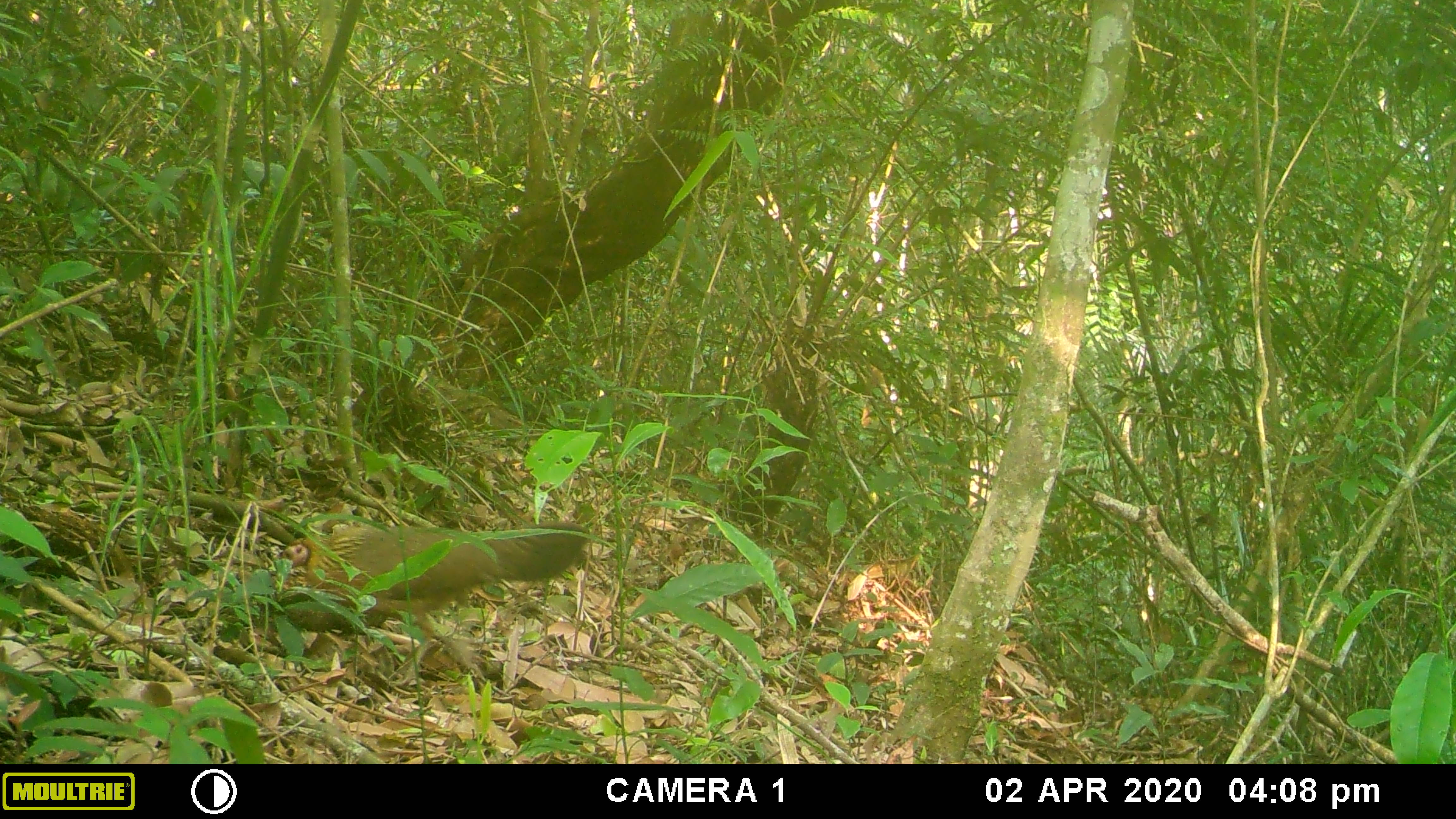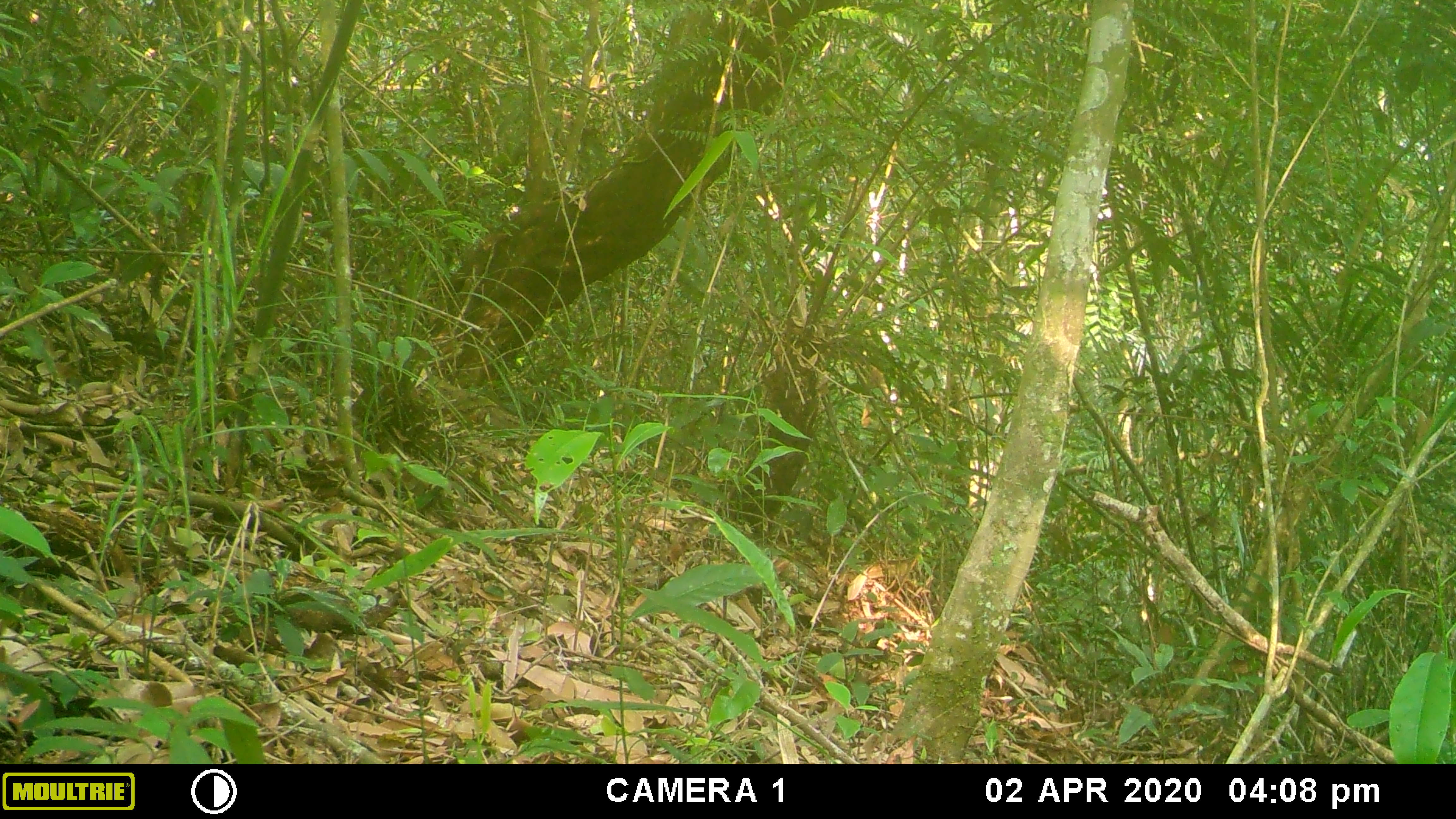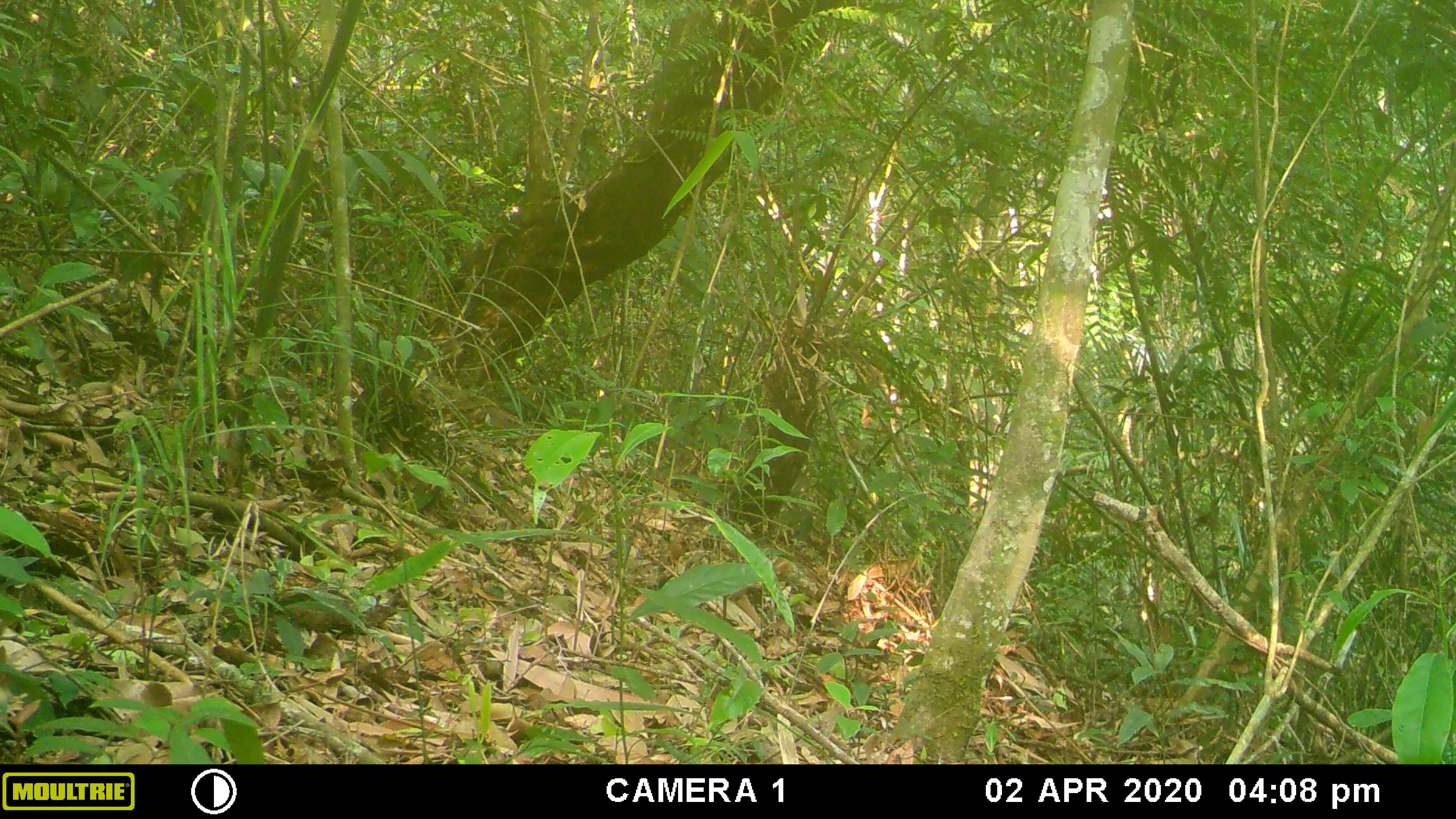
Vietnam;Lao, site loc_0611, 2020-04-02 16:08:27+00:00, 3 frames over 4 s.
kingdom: Animalia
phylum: Chordata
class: Aves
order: Galliformes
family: Phasianidae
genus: Gallus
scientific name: Gallus gallus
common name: red junglefowl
Red junglefowl (Gallus gallus). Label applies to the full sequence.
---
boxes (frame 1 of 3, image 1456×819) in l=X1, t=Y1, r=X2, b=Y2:
red junglefowl: l=271, t=519, r=591, b=686